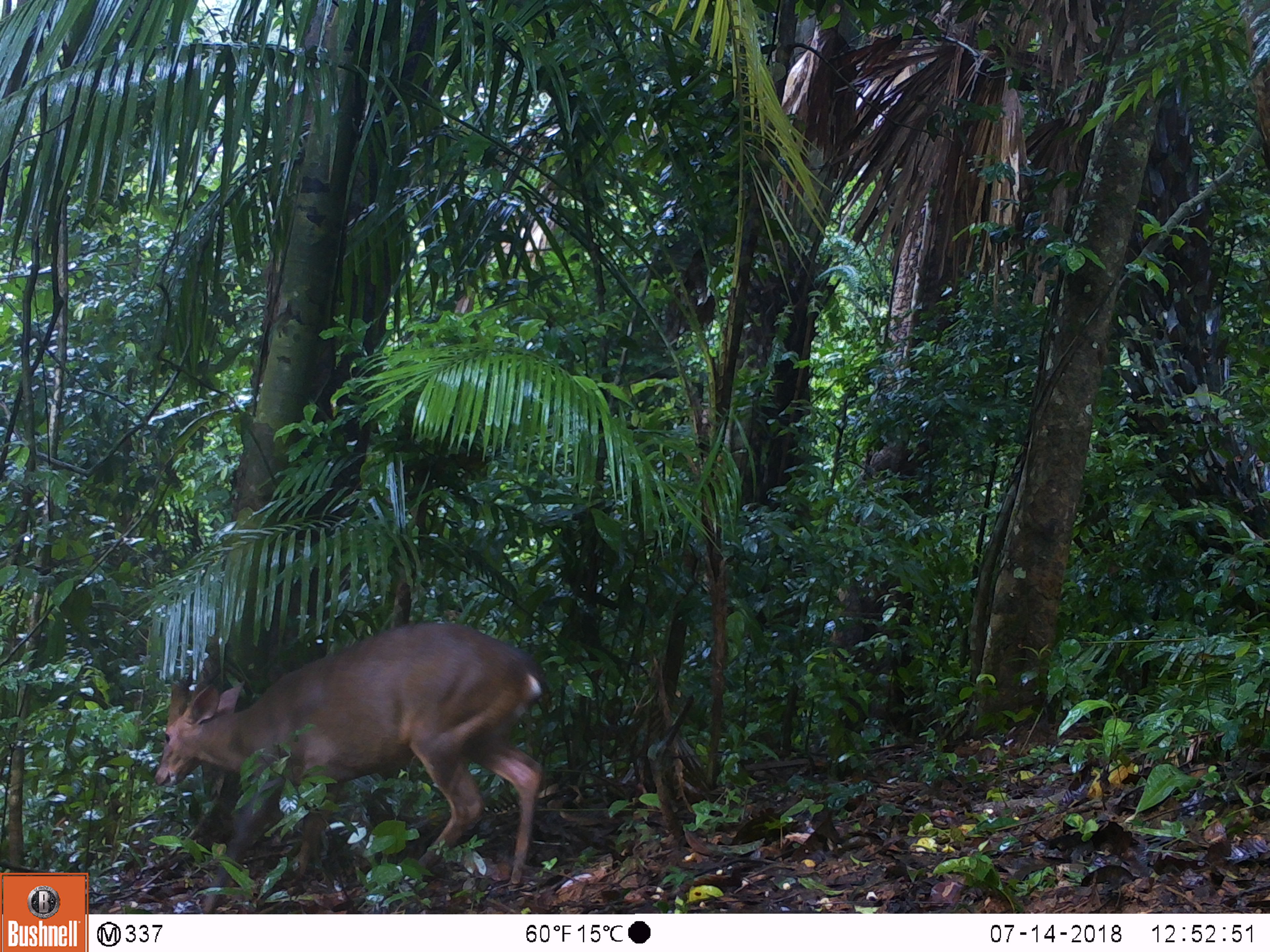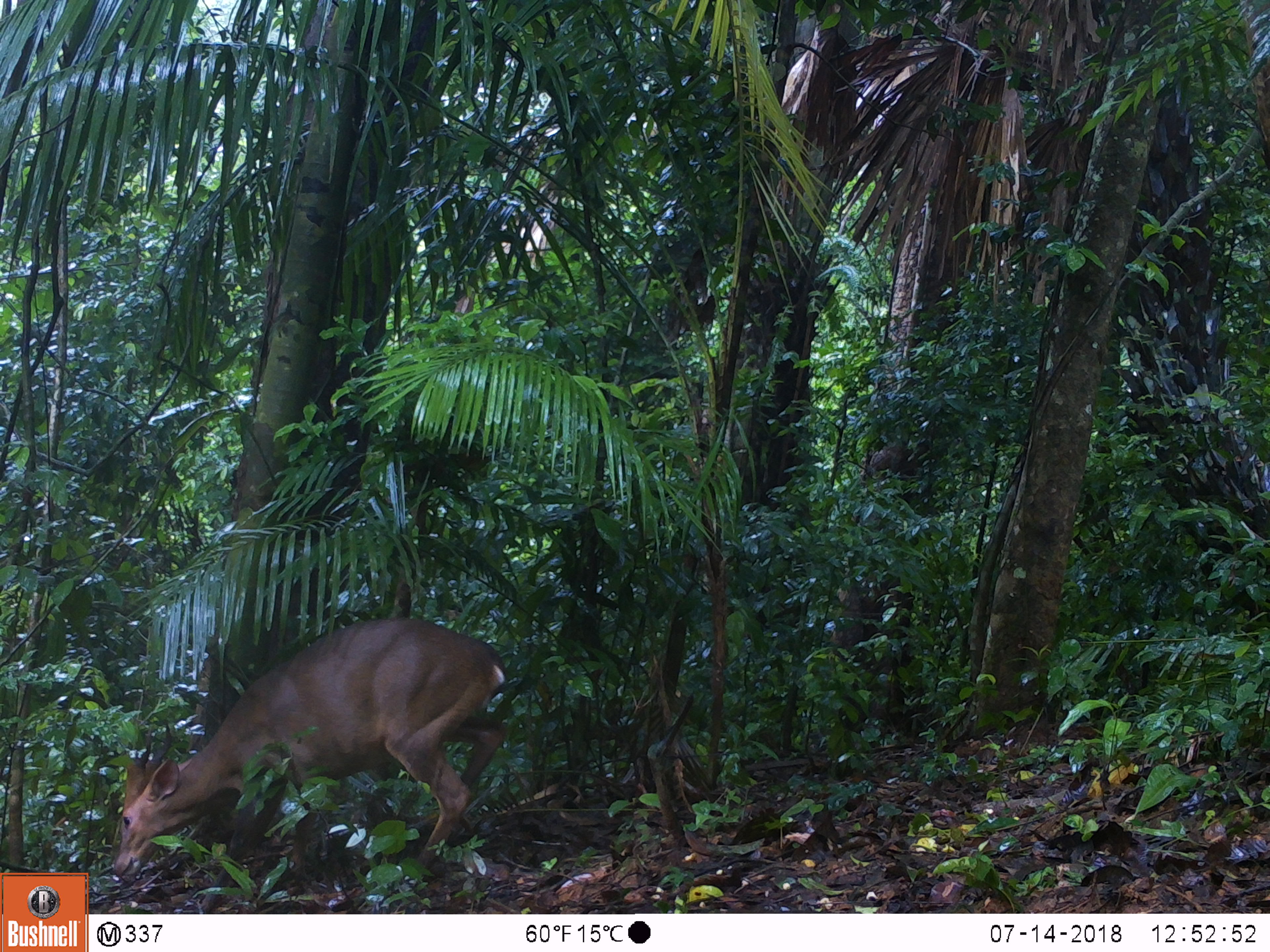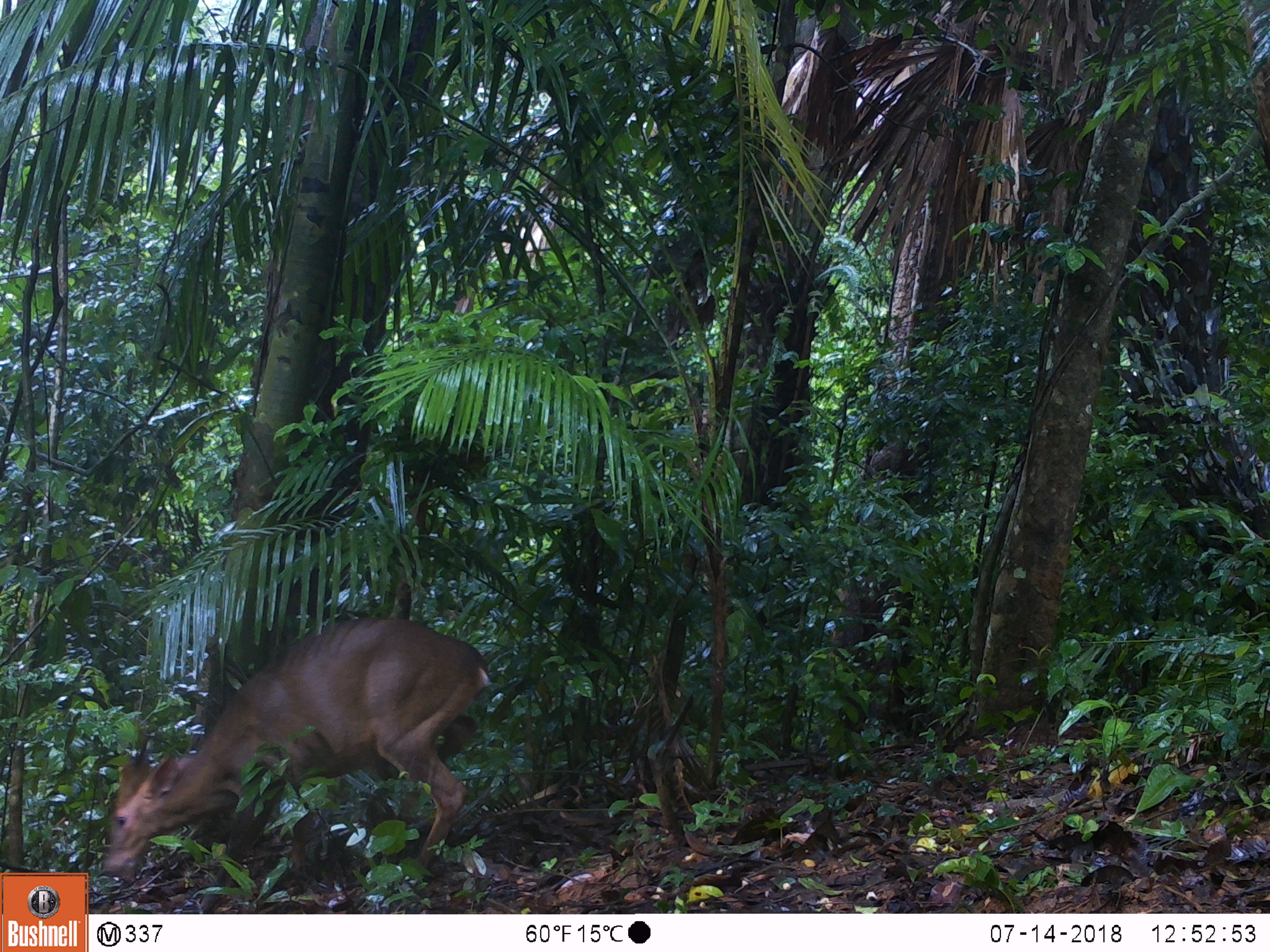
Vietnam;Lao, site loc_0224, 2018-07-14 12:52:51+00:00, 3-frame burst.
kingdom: Animalia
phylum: Chordata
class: Mammalia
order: Artiodactyla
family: Cervidae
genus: Muntiacus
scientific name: Muntiacus vuquangensis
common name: large-antlered muntjac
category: large antlered muntjac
Large antlered muntjac (large-antlered muntjac) (Muntiacus vuquangensis). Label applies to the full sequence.